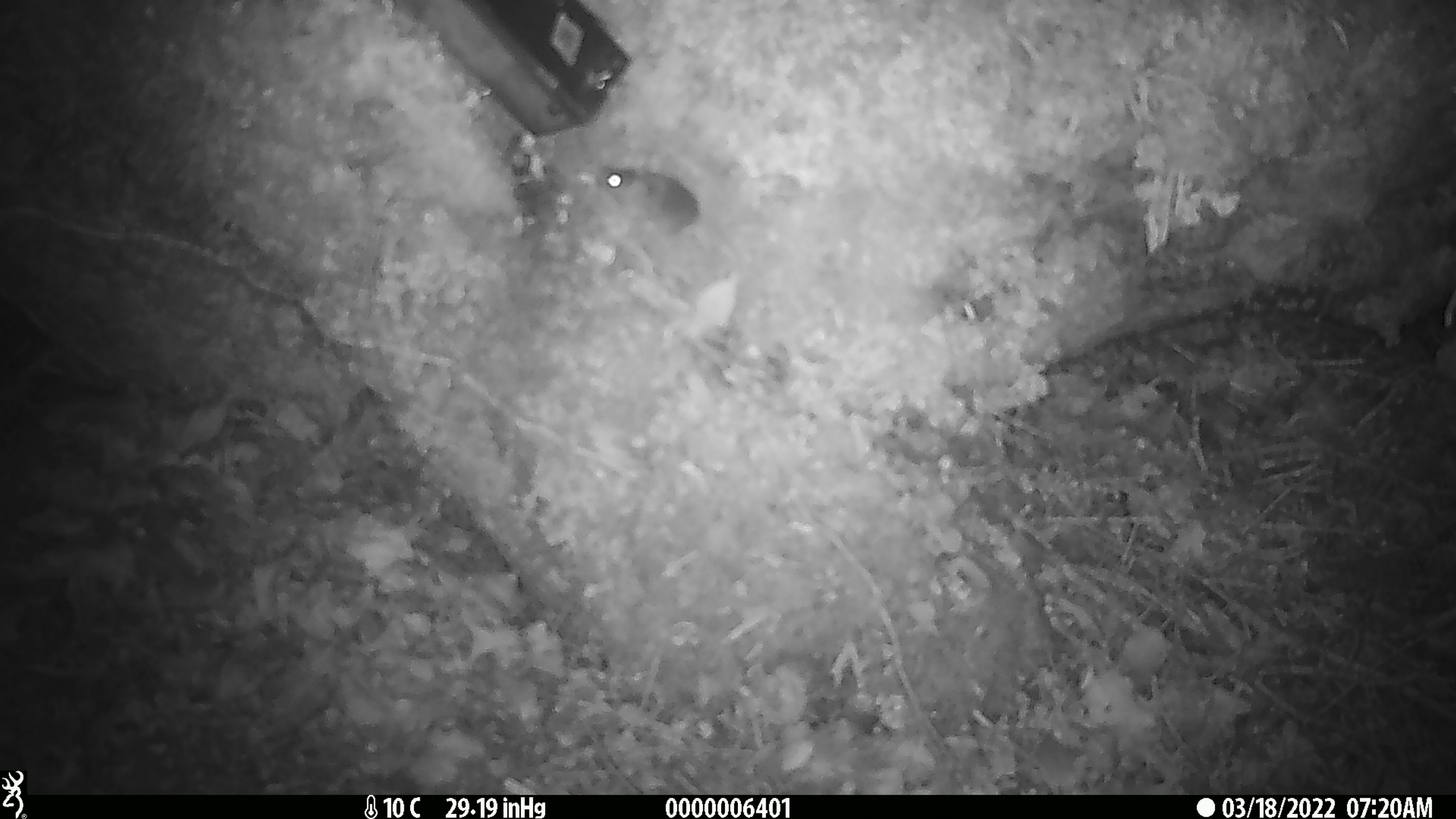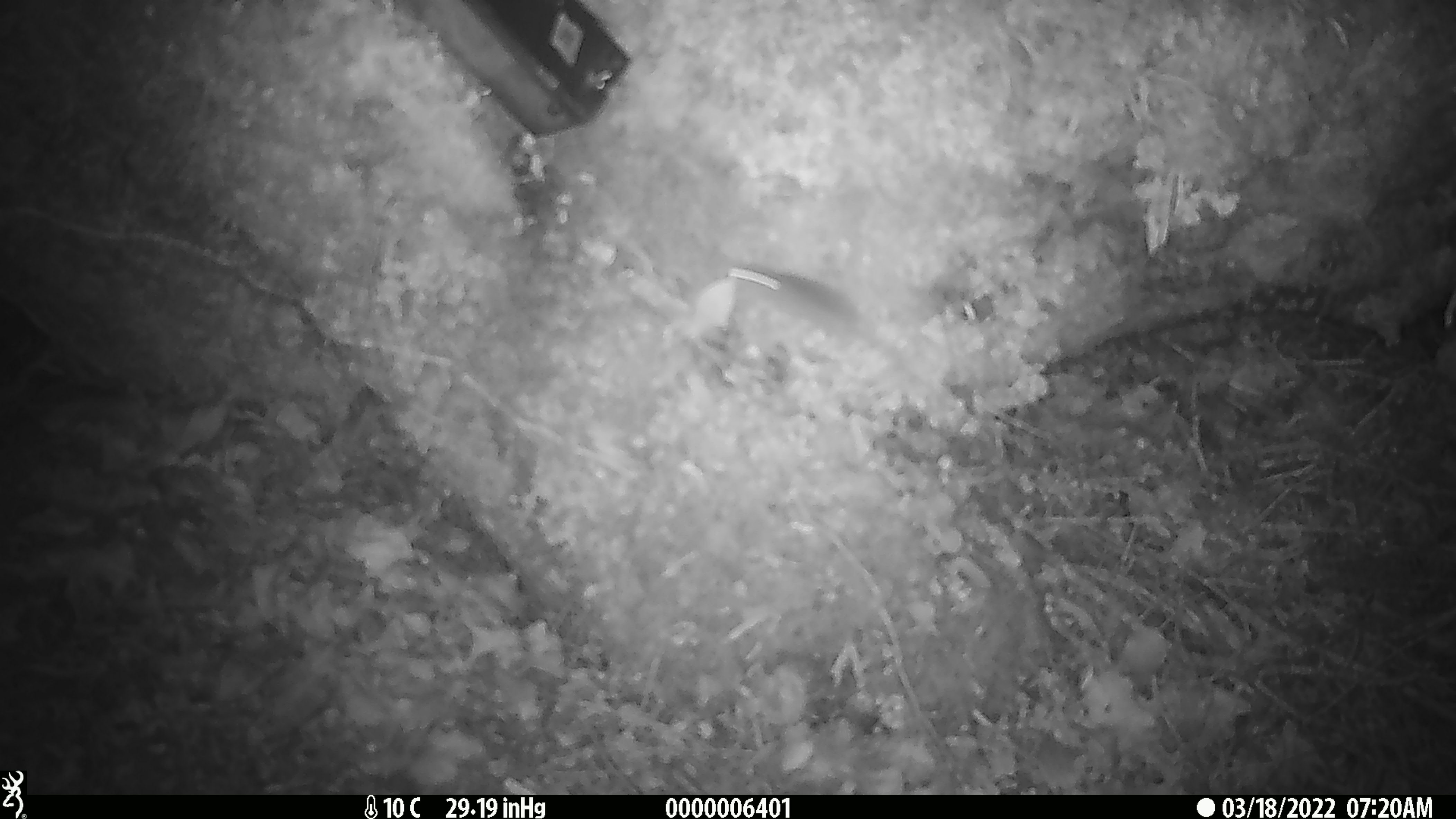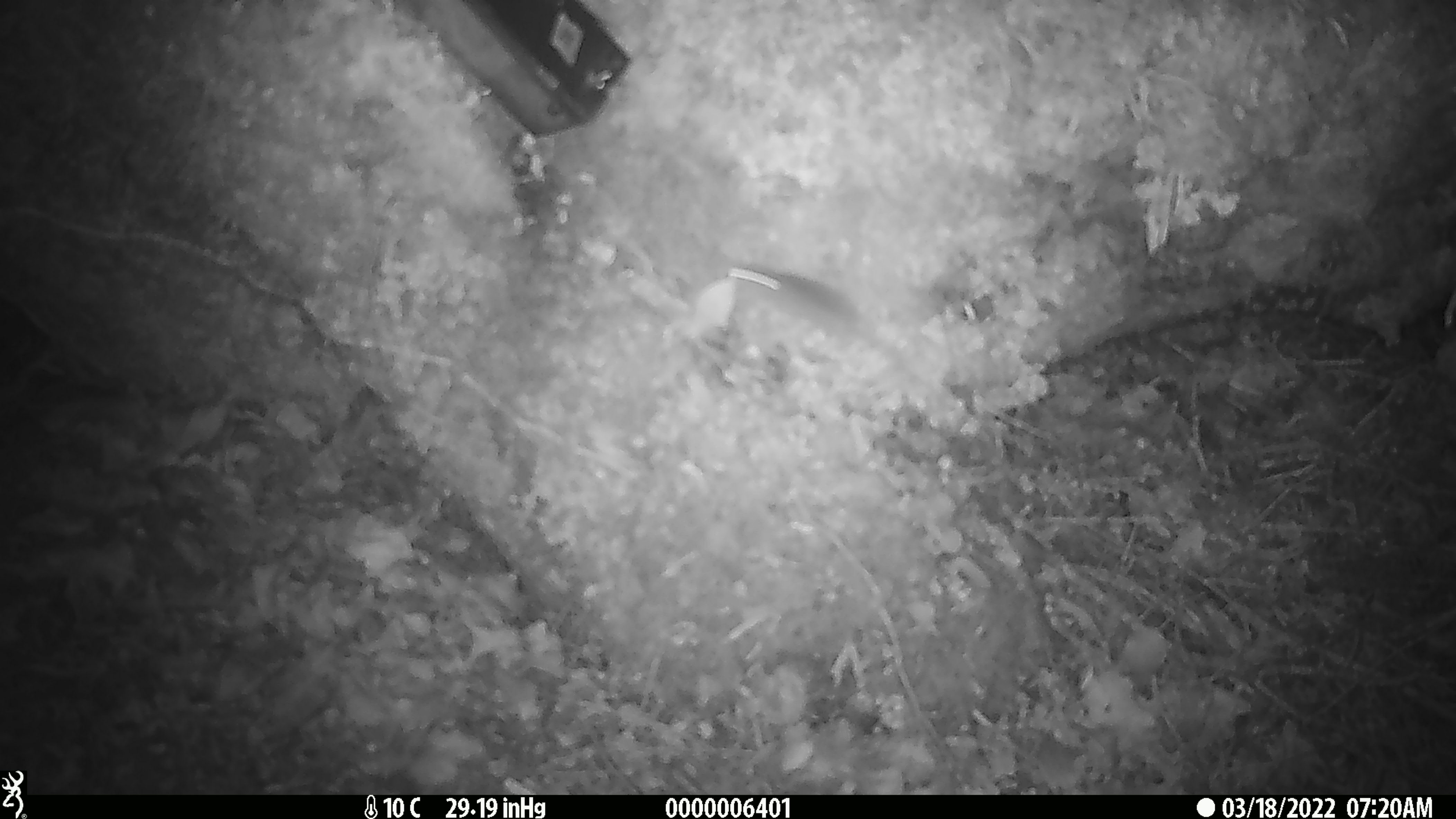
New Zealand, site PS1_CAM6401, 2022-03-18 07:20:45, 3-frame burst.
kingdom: Animalia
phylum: Chordata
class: Mammalia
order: Rodentia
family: Muridae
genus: Mus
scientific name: Mus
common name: mouse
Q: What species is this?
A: Mouse (Mus).